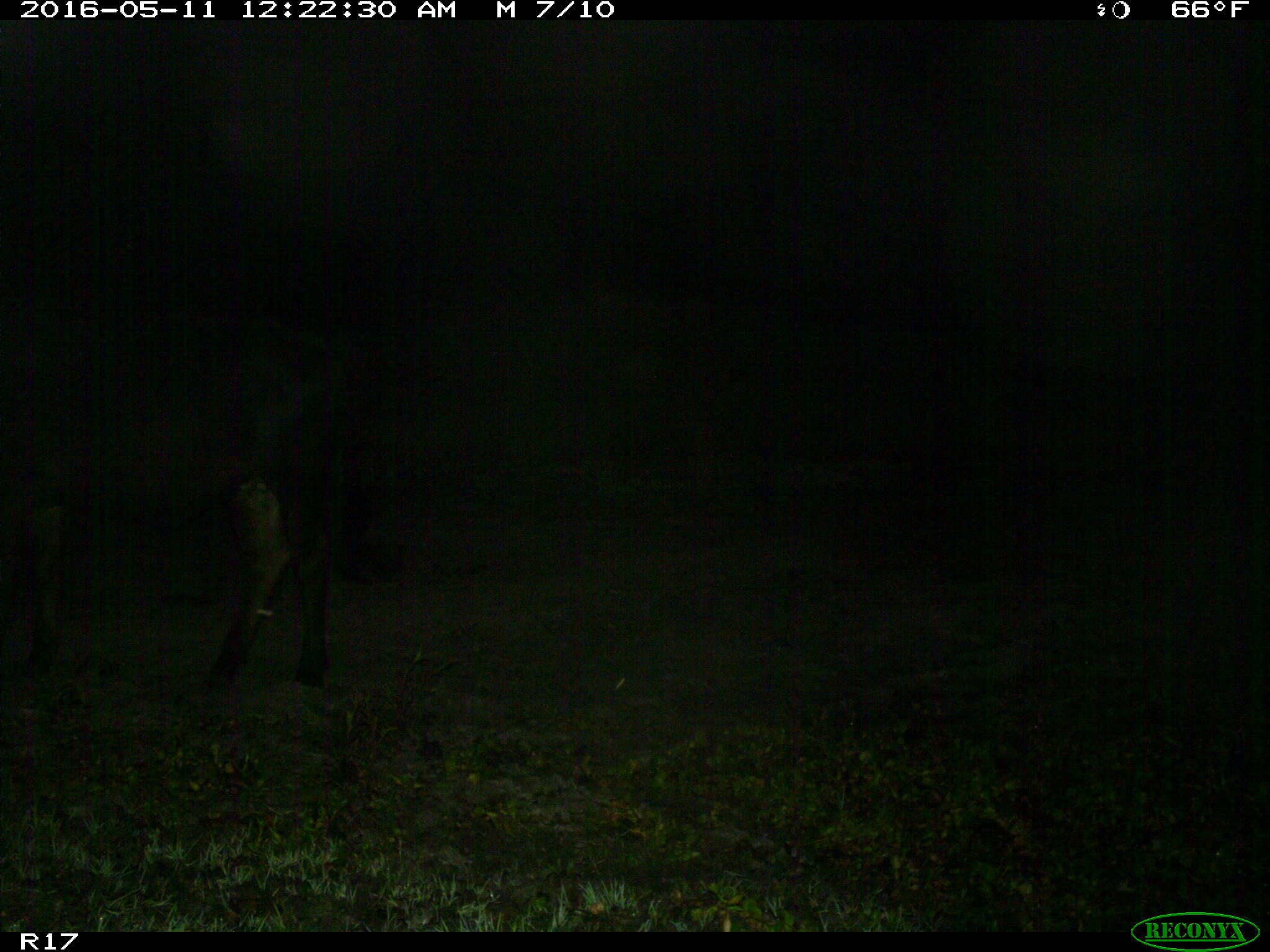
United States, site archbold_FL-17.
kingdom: Animalia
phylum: Chordata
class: Mammalia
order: Artiodactyla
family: Bovidae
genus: Bos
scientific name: Bos taurus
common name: domestic cow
Bos taurus (domestic cow).